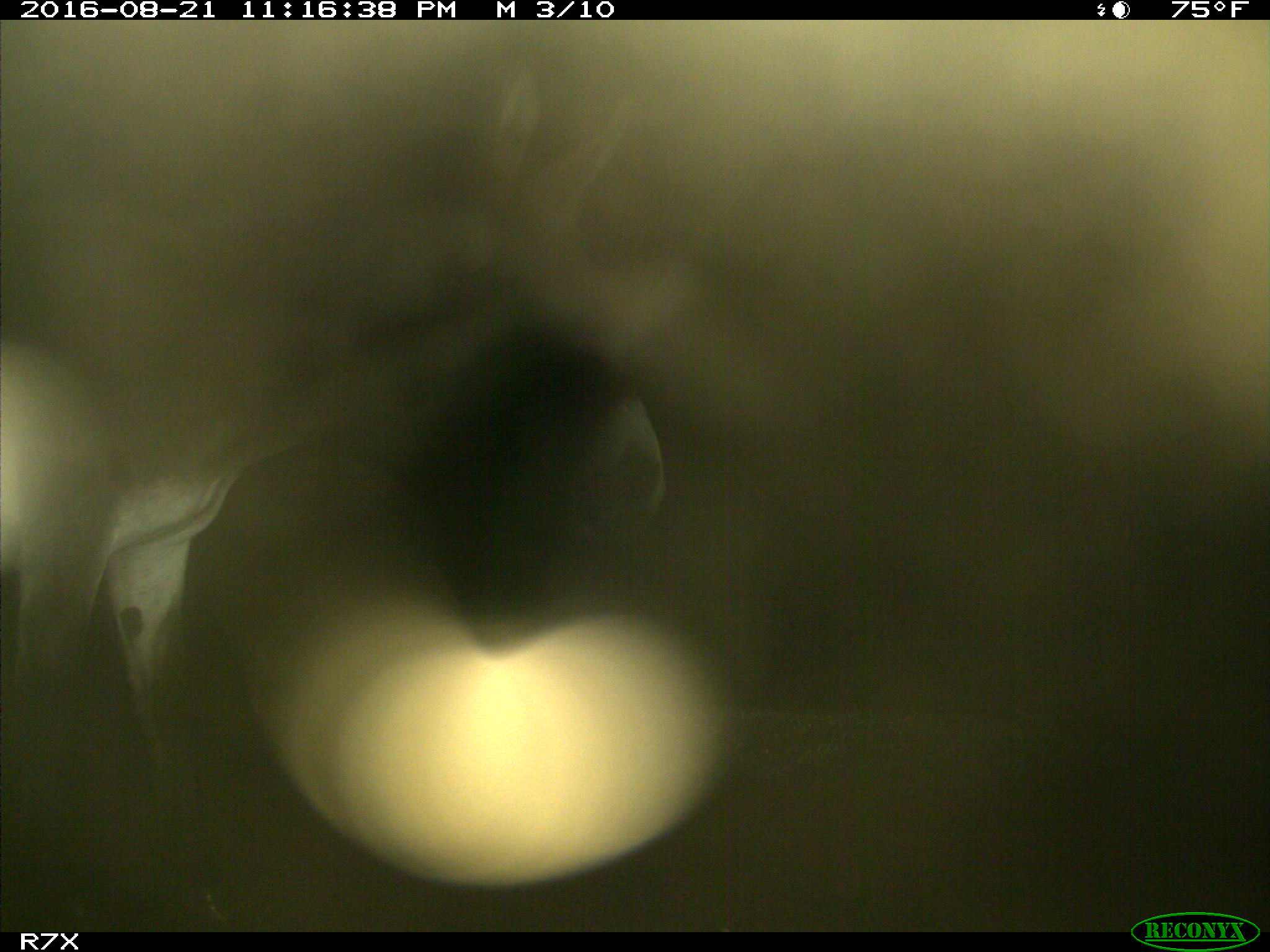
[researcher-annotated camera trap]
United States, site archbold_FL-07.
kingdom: Animalia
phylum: Chordata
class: Mammalia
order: Perissodactyla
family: Equidae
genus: Equus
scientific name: Equus africanus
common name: african wild ass